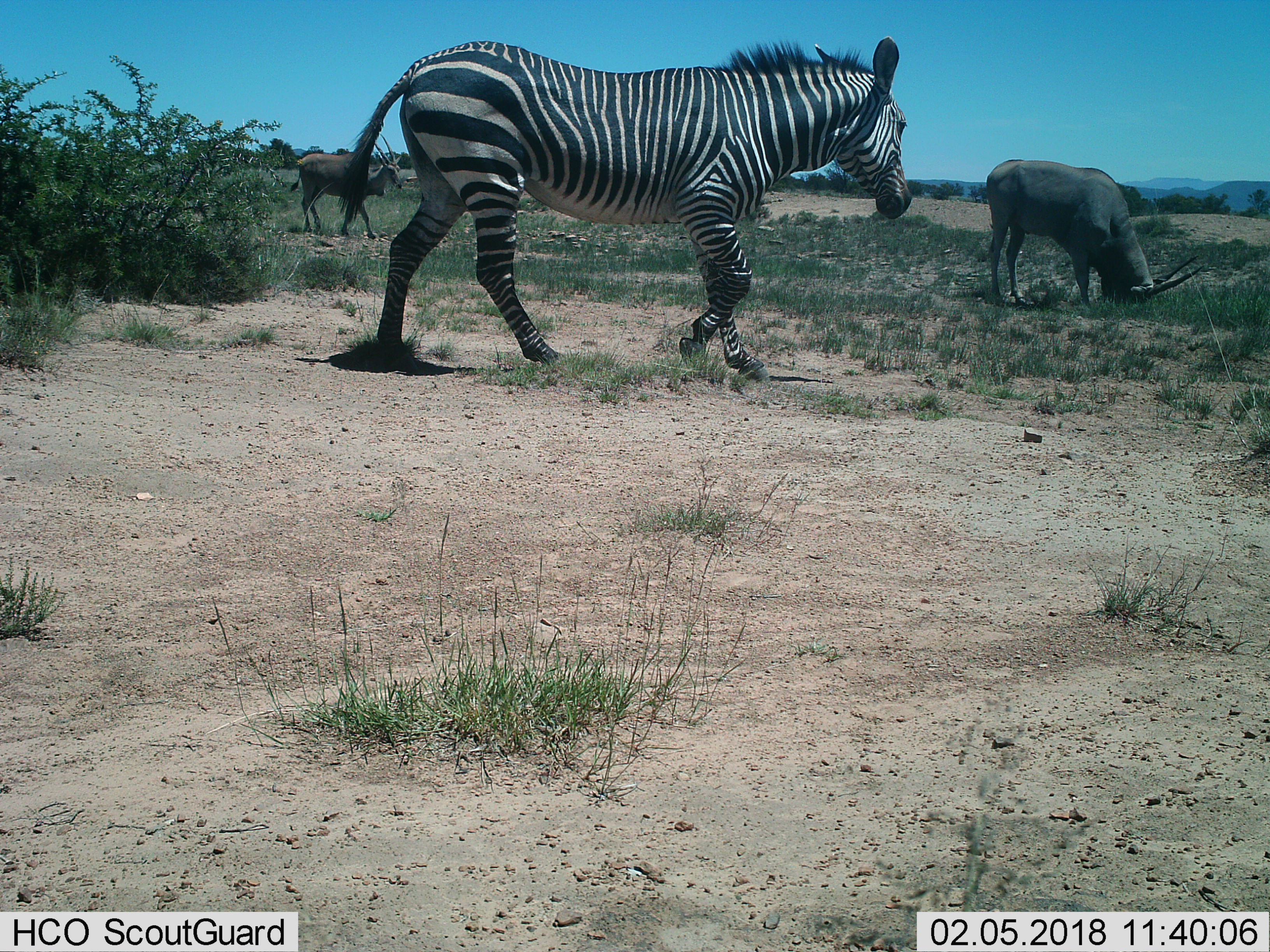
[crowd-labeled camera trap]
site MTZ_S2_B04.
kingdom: Animalia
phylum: Chordata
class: Mammalia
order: Artiodactyla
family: Bovidae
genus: Tragelaphus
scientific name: Tragelaphus oryx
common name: eland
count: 2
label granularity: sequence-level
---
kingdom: Animalia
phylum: Chordata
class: Mammalia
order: Perissodactyla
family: Equidae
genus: Equus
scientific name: Equus zebra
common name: mountain zebra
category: zebramountain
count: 1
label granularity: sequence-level